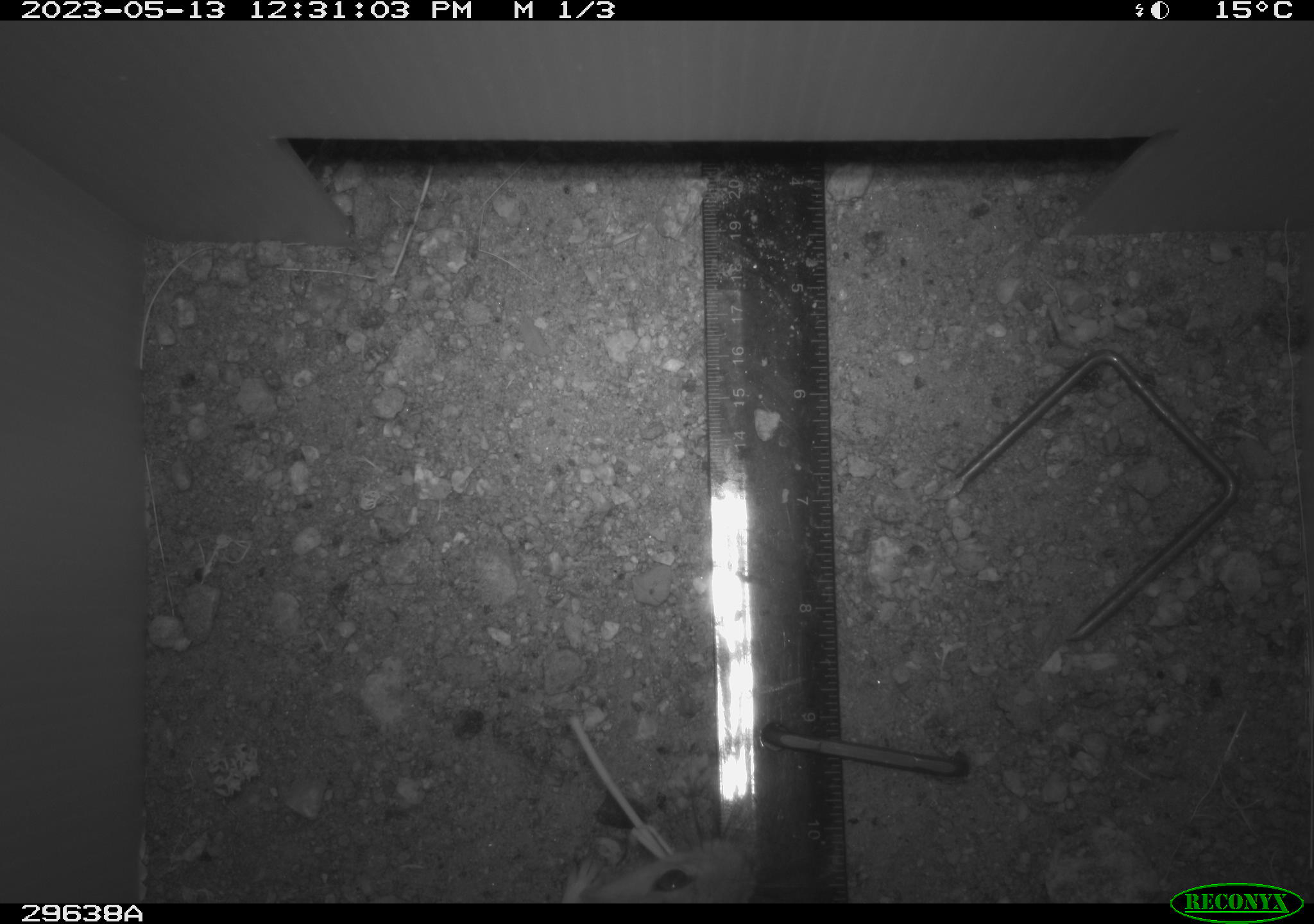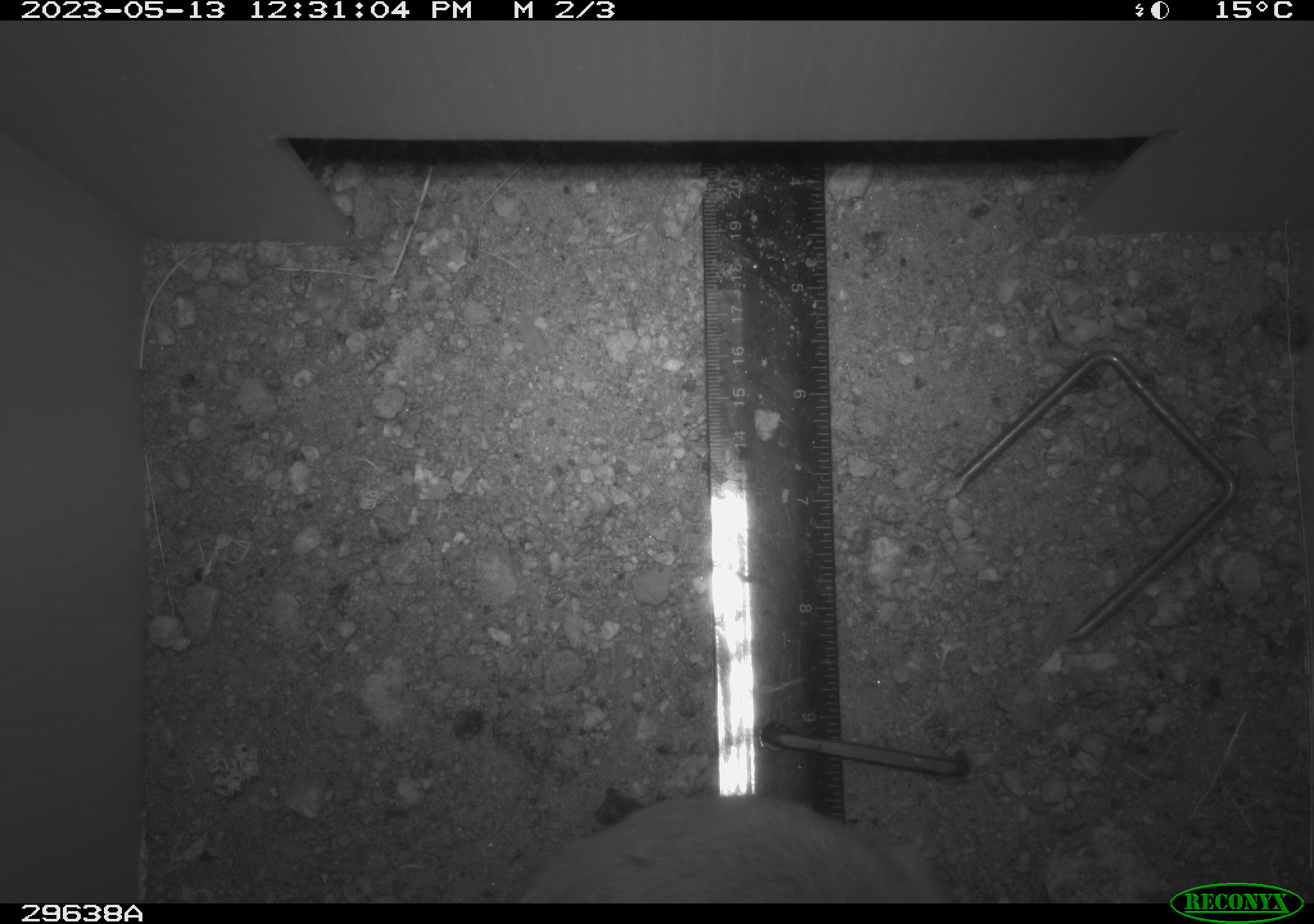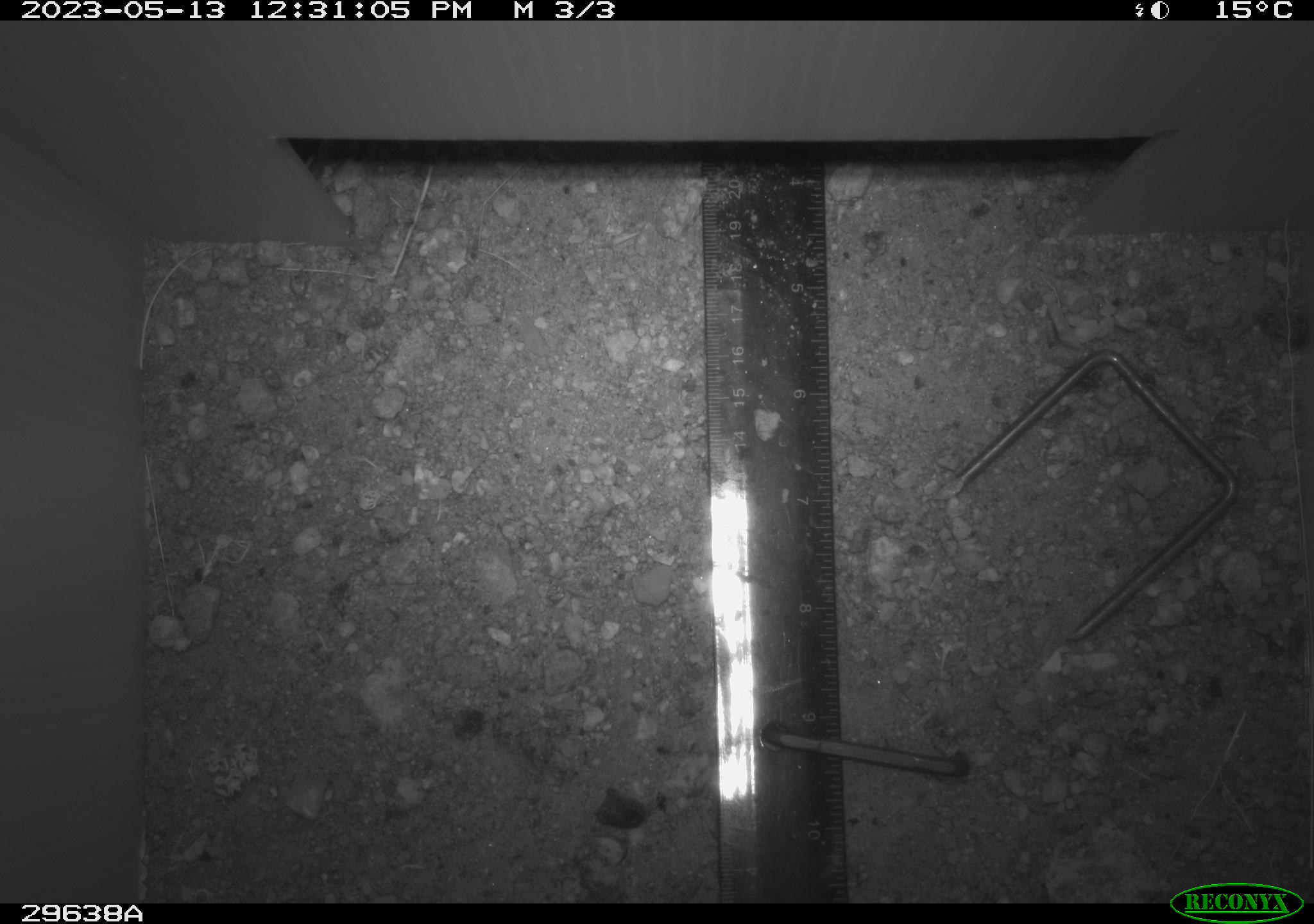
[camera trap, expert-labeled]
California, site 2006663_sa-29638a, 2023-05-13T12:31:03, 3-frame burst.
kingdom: Animalia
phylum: Chordata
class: Mammalia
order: Rodentia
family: Cricetidae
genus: Neotoma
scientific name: Neotoma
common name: pack rat or woodrat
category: neotoma species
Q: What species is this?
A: Neotoma species (pack rat or woodrat) (Neotoma).